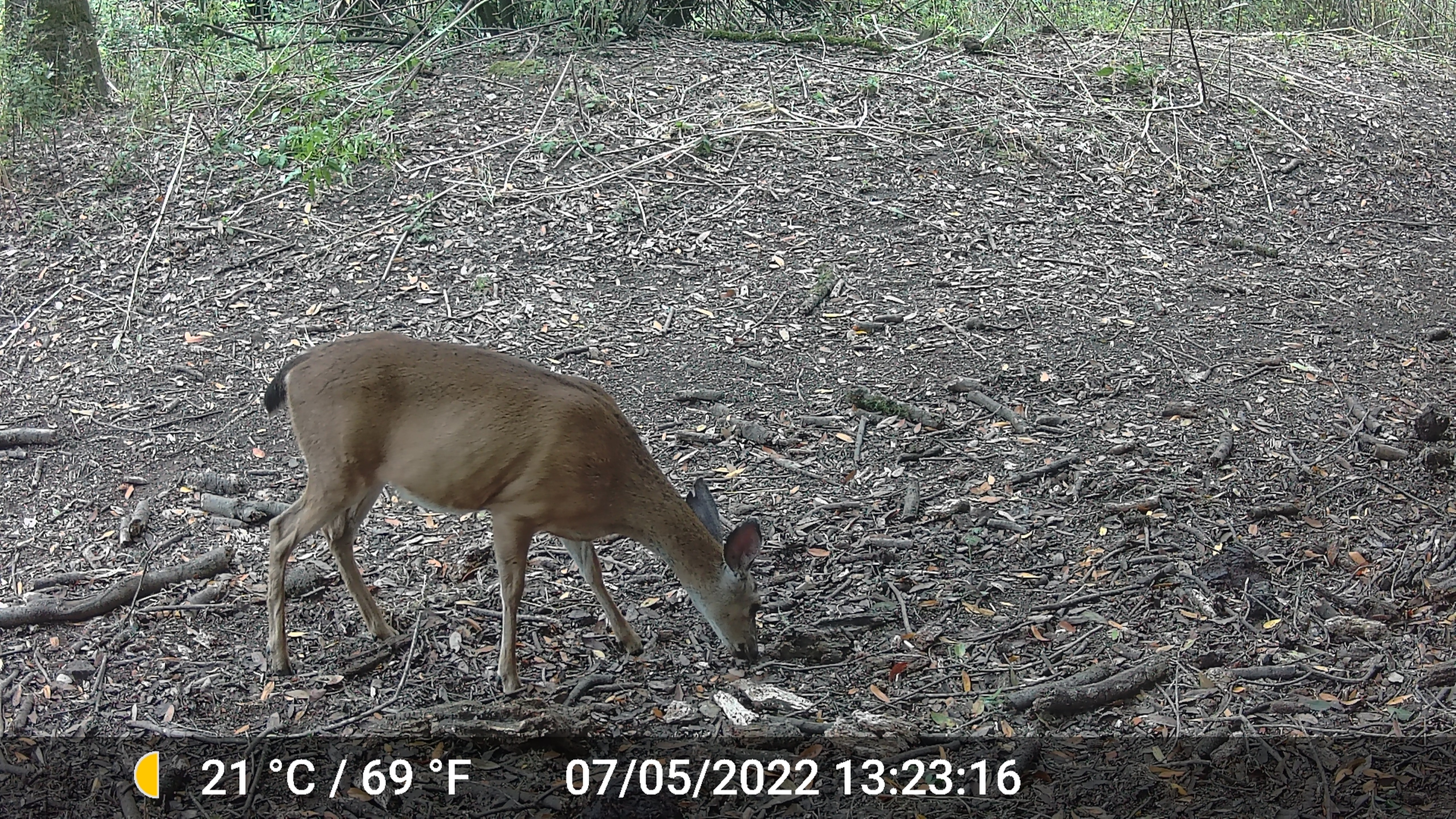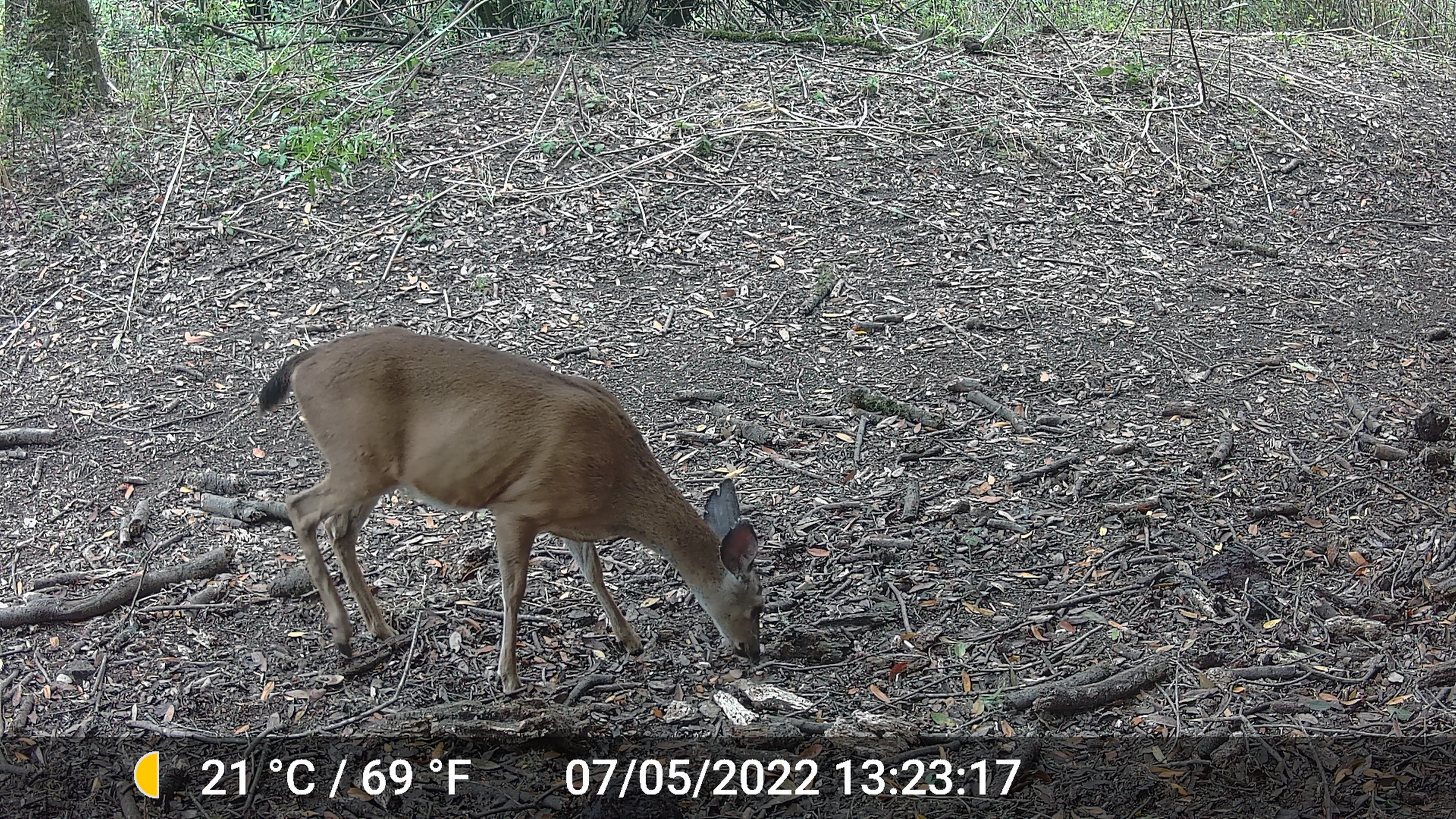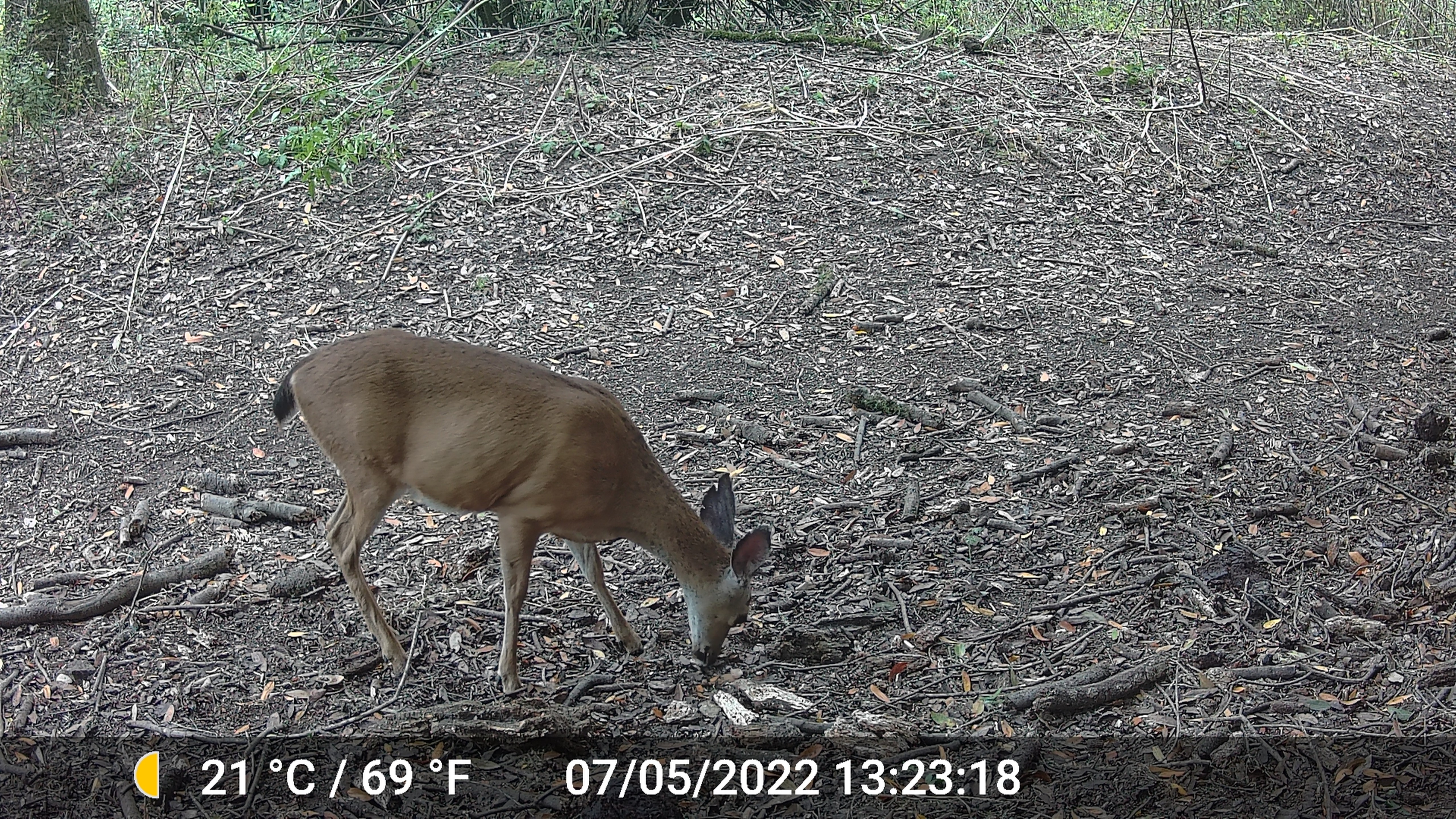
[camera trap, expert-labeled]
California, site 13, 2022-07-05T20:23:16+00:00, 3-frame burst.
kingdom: Animalia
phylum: Chordata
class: Mammalia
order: Artiodactyla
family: Cervidae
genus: Odocoileus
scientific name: Odocoileus hemionus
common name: mule deer